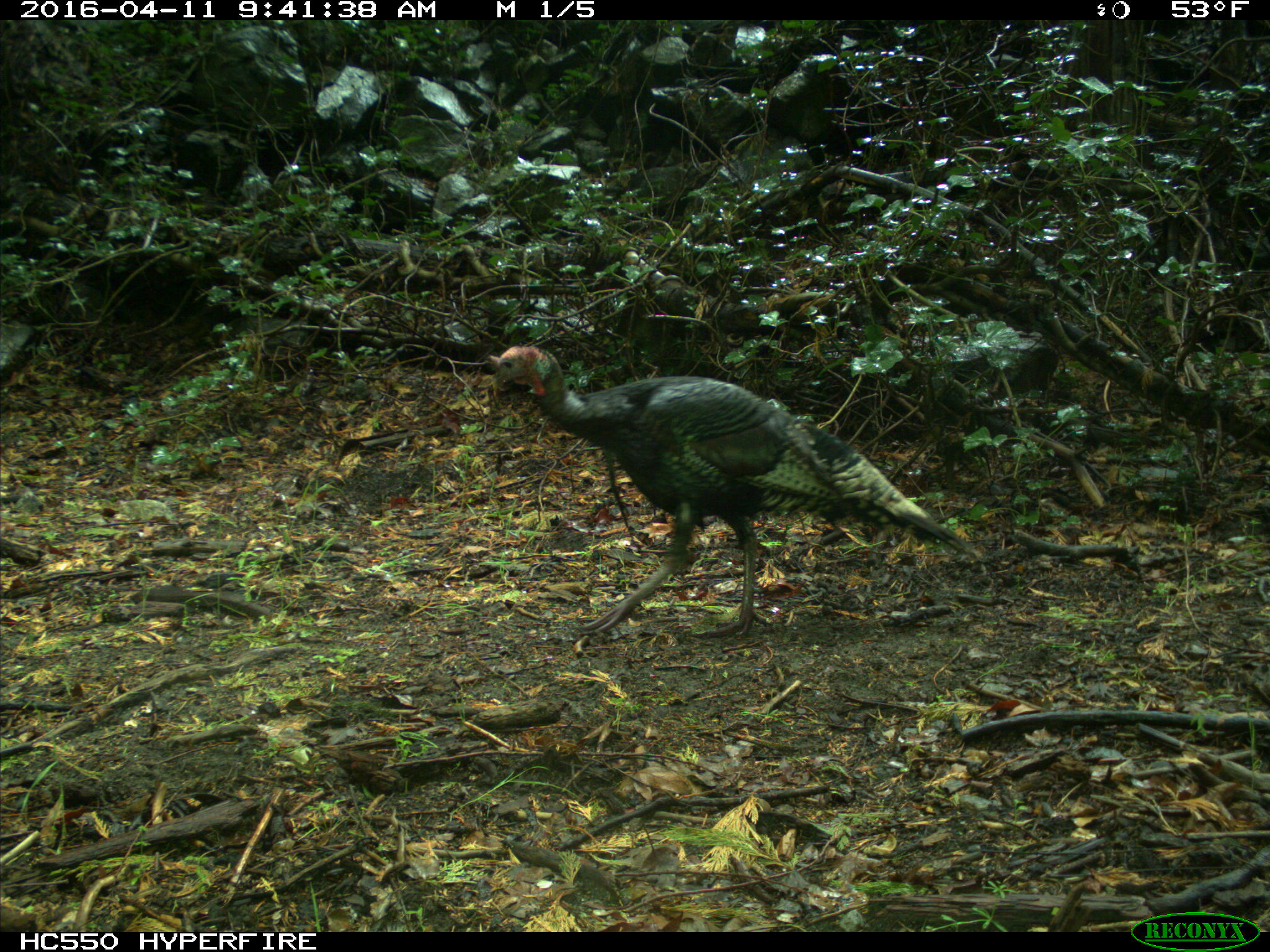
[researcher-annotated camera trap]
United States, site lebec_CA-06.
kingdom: Animalia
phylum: Chordata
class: Aves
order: Galliformes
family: Phasianidae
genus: Meleagris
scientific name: Meleagris gallopavo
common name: wild turkey